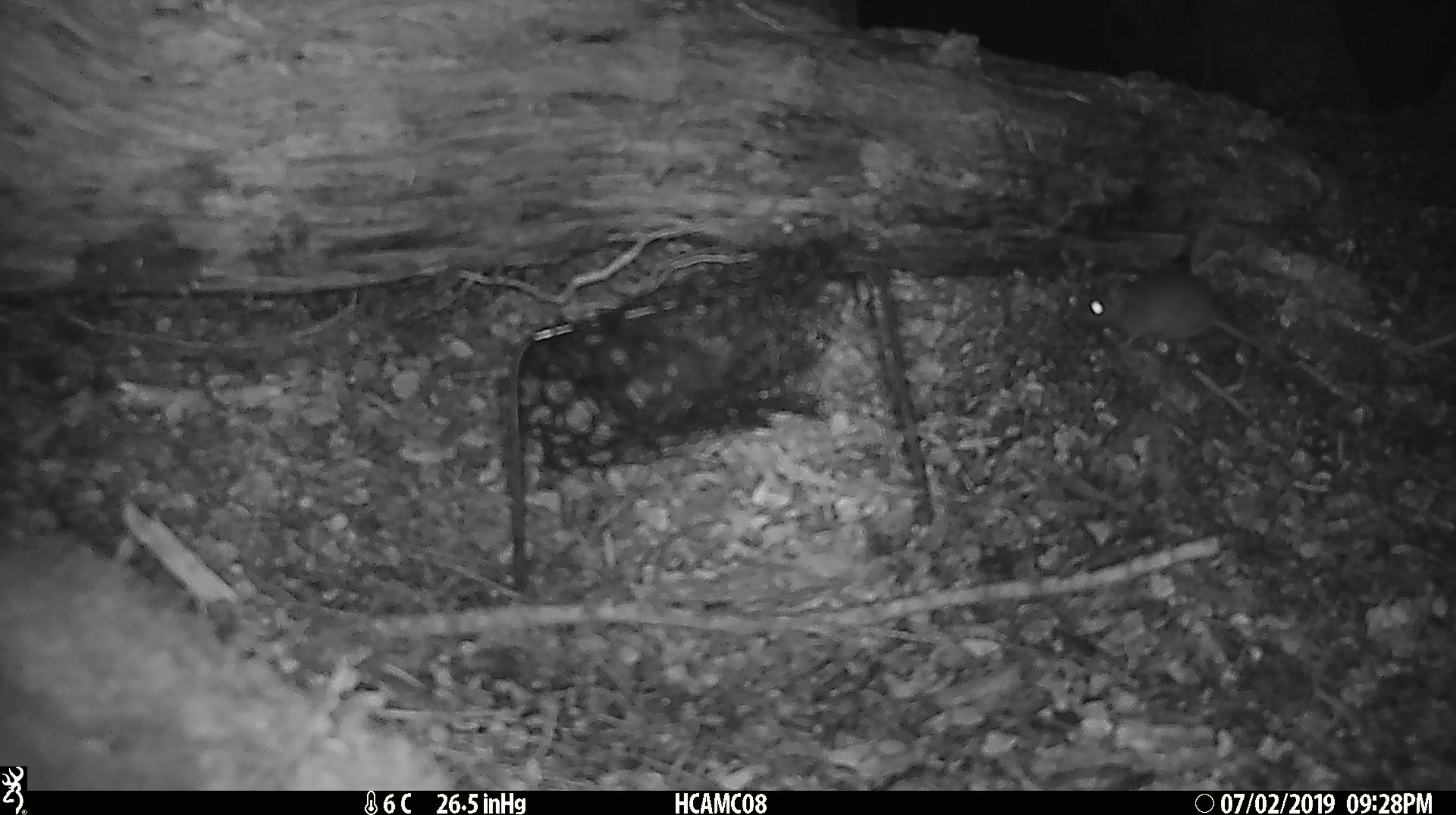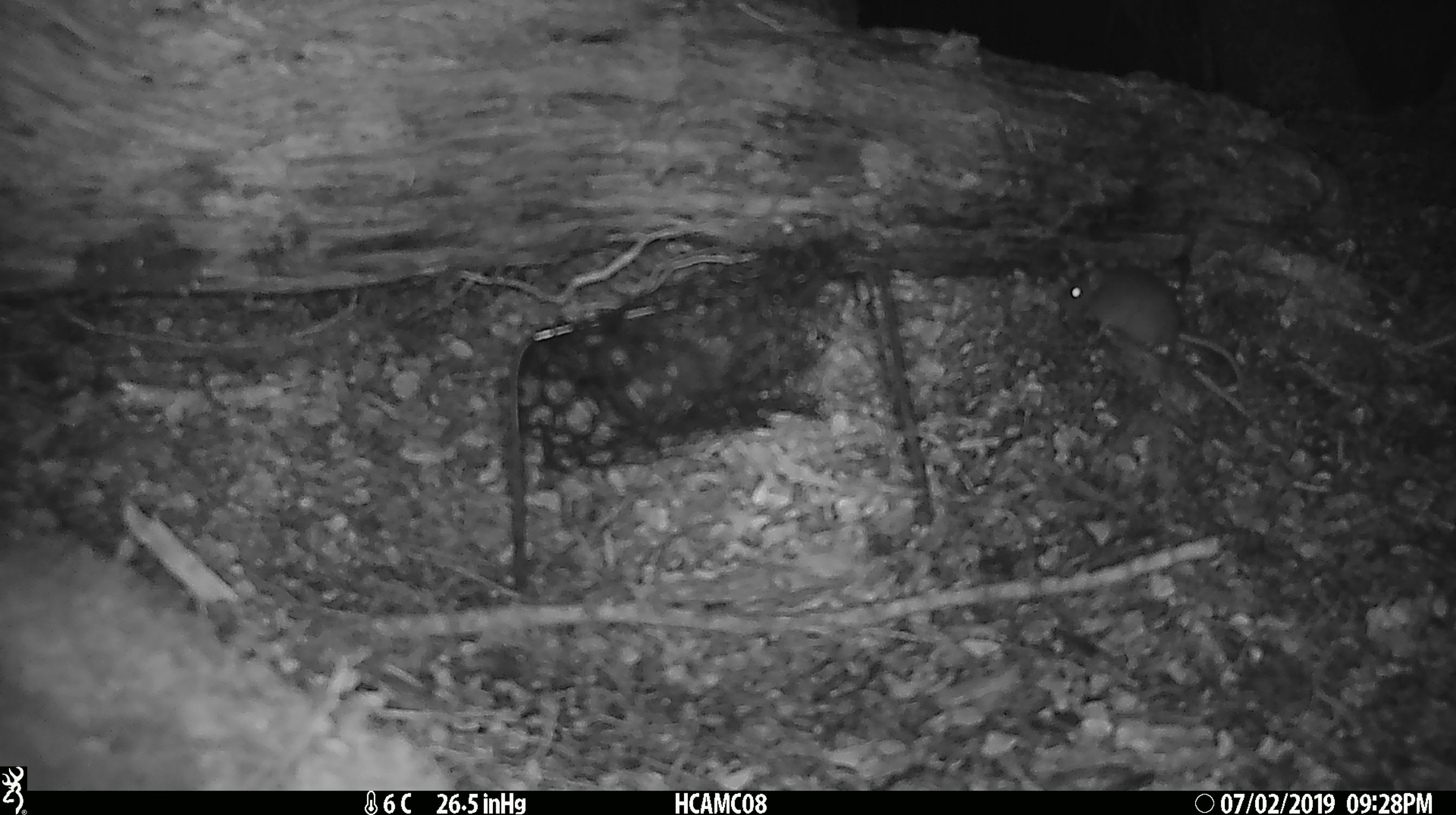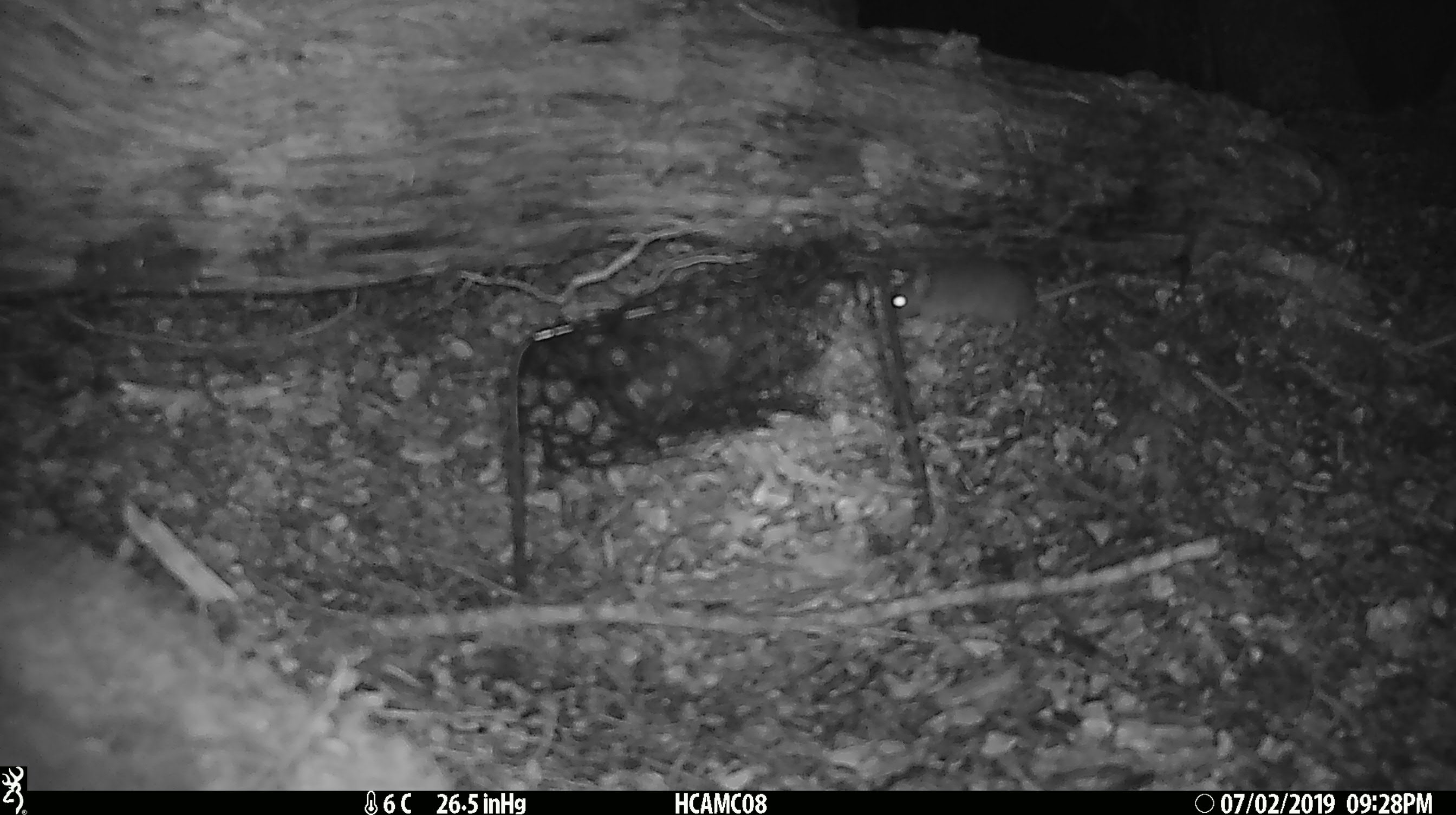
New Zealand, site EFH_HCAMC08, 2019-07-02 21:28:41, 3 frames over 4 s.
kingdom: Animalia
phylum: Chordata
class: Mammalia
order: Rodentia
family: Muridae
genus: Mus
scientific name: Mus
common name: mouse